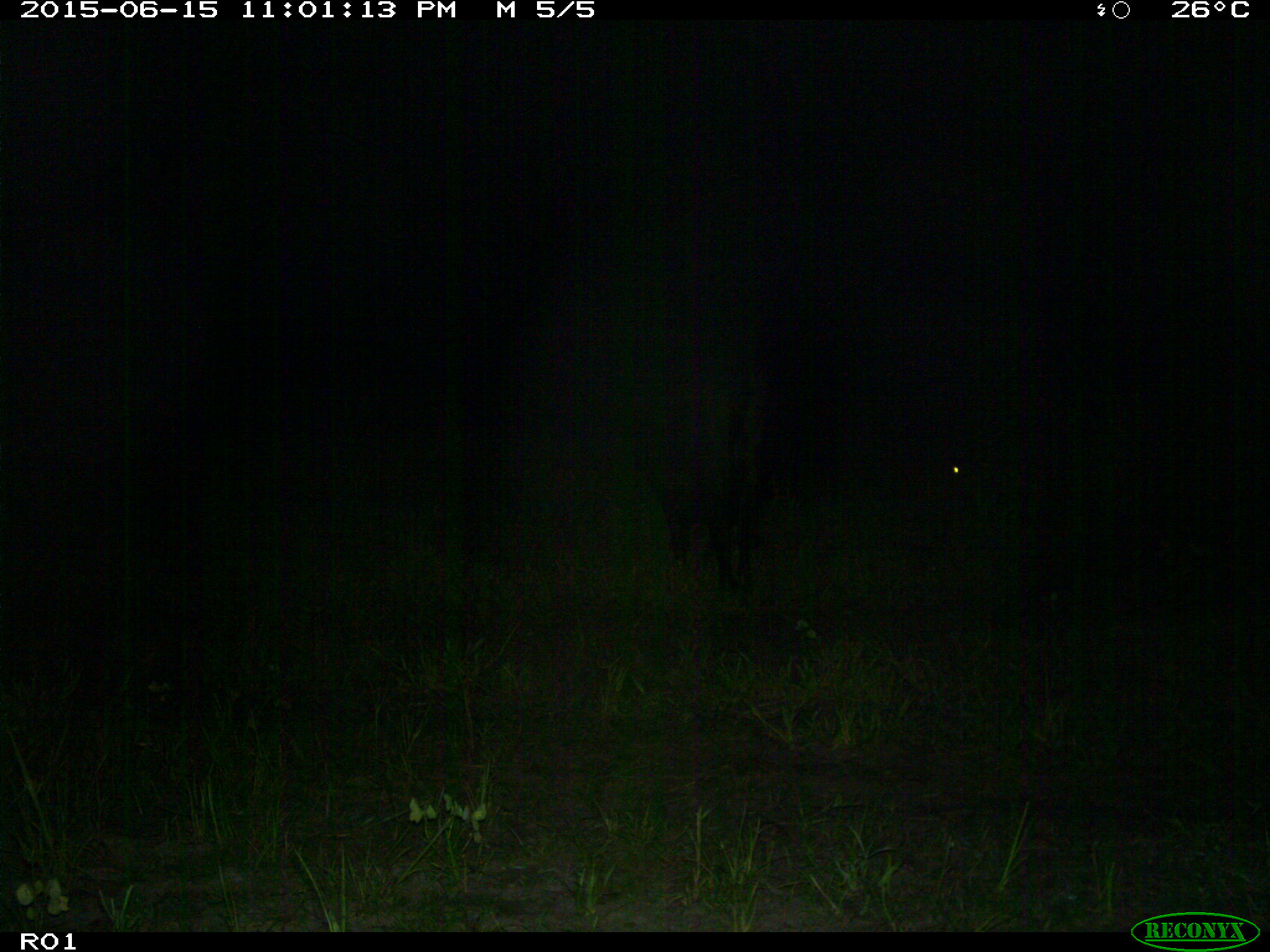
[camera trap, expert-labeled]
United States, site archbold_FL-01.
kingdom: Animalia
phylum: Chordata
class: Mammalia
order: Artiodactyla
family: Bovidae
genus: Bos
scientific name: Bos taurus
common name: domestic cow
Bos taurus (domestic cow).